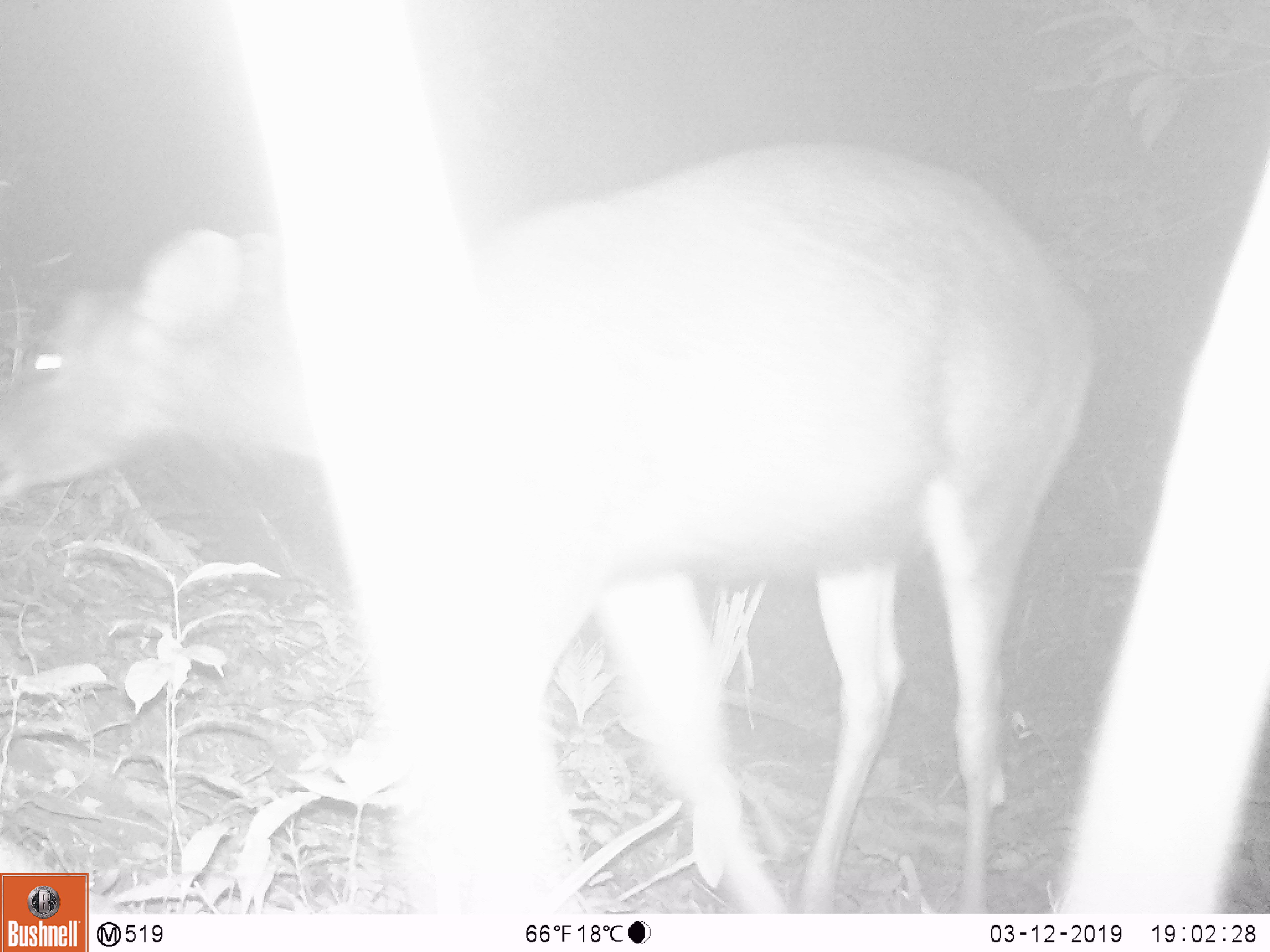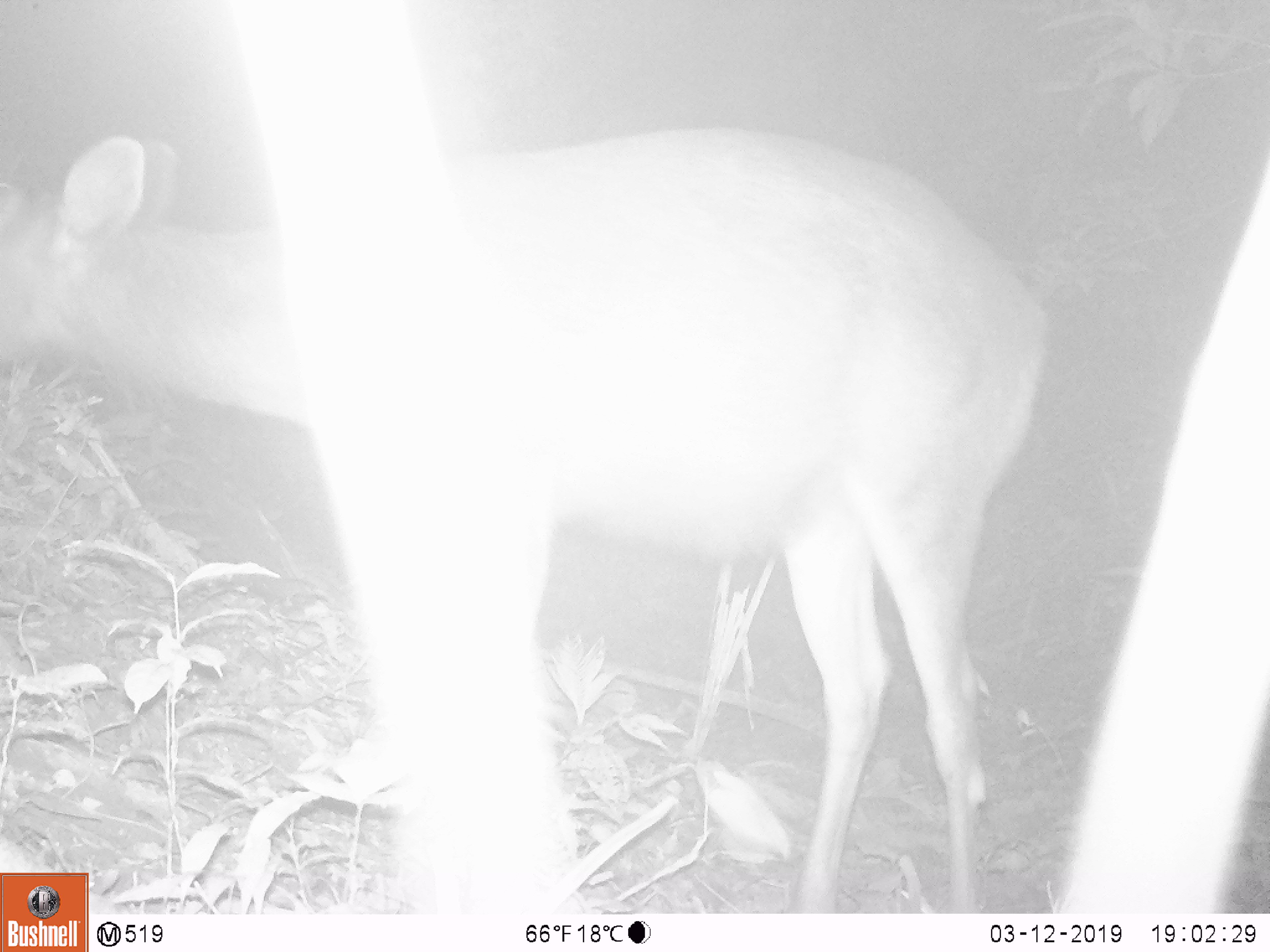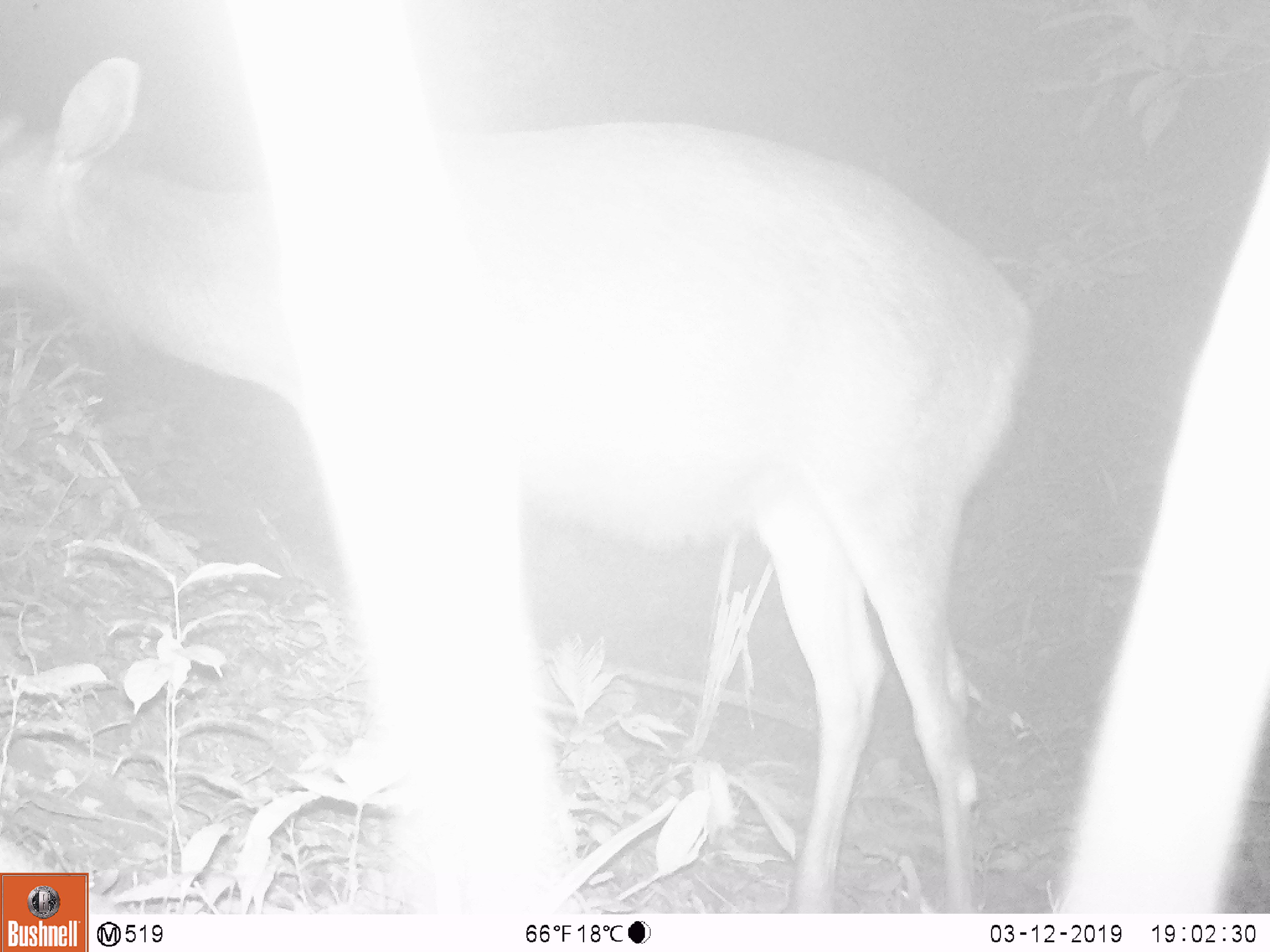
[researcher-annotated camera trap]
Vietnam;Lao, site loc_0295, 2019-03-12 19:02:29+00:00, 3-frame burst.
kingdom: Animalia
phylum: Chordata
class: Mammalia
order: Artiodactyla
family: Cervidae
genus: Rusa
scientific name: Rusa unicolor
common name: sambar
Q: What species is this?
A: Sambar (Rusa unicolor).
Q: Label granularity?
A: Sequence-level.